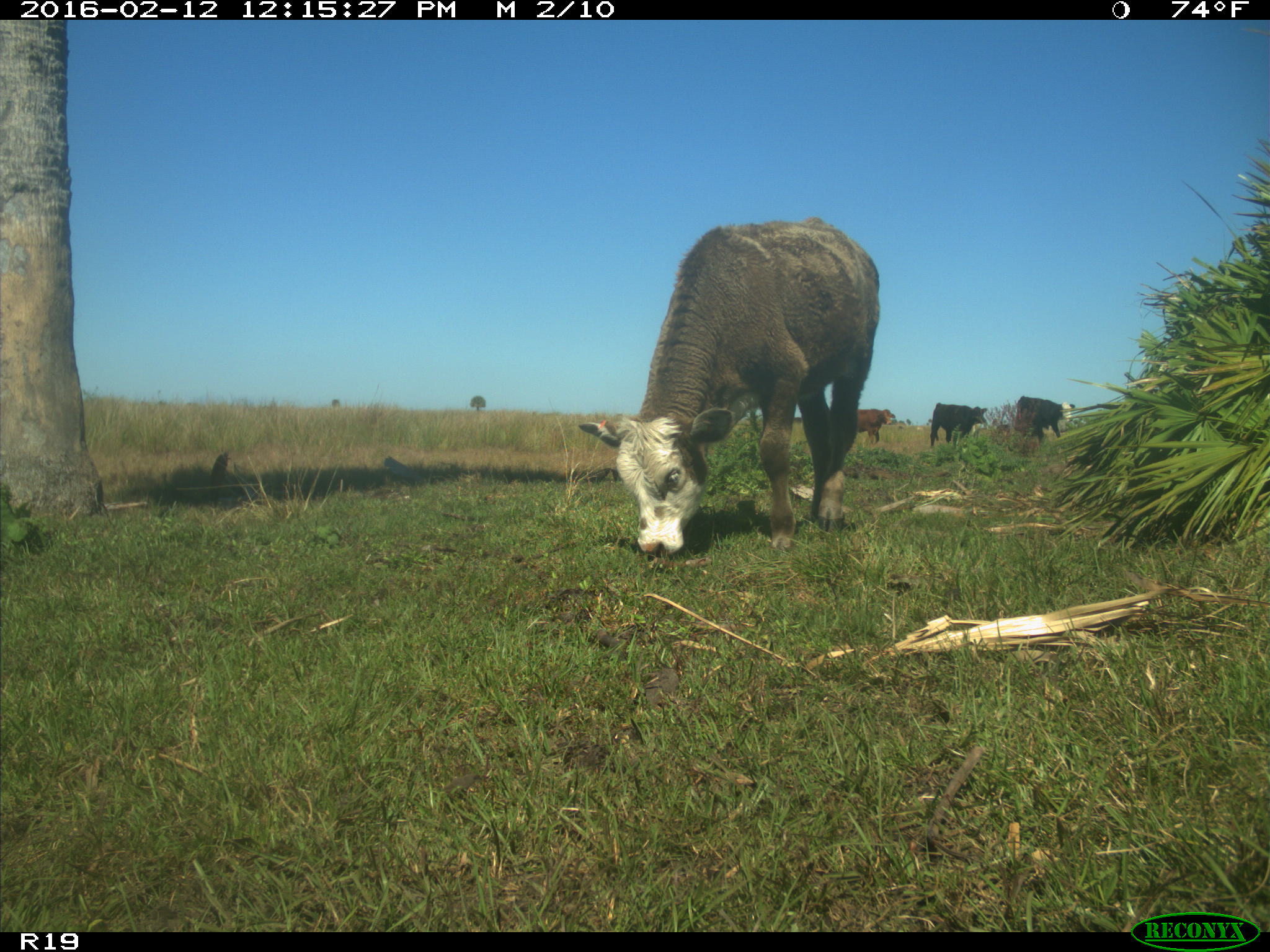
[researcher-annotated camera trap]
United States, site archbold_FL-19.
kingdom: Animalia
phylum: Chordata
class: Mammalia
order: Artiodactyla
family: Bovidae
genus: Bos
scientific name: Bos taurus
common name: domestic cow